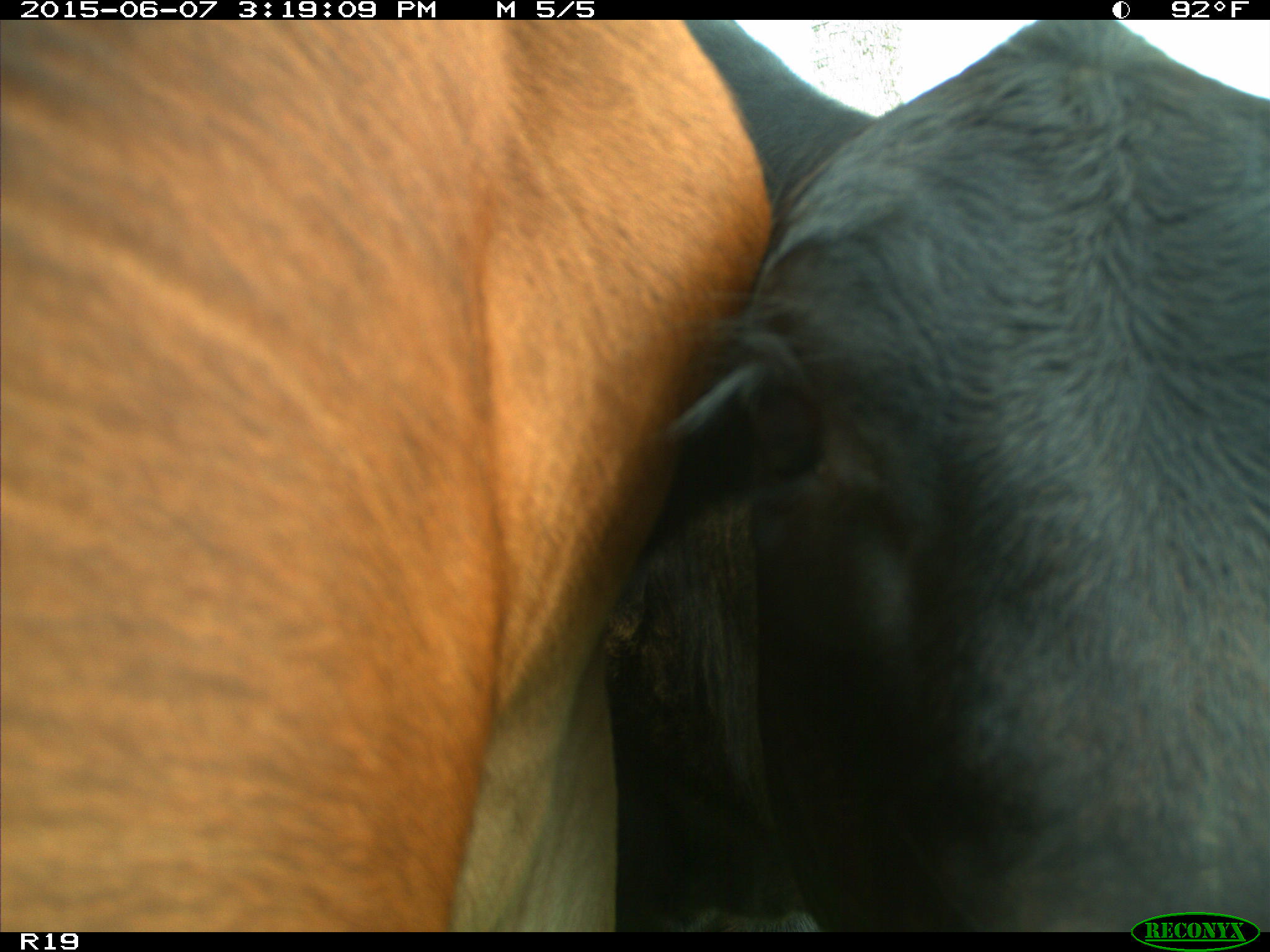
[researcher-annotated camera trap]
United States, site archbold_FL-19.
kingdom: Animalia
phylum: Chordata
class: Mammalia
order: Artiodactyla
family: Bovidae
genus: Bos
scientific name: Bos taurus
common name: domestic cow